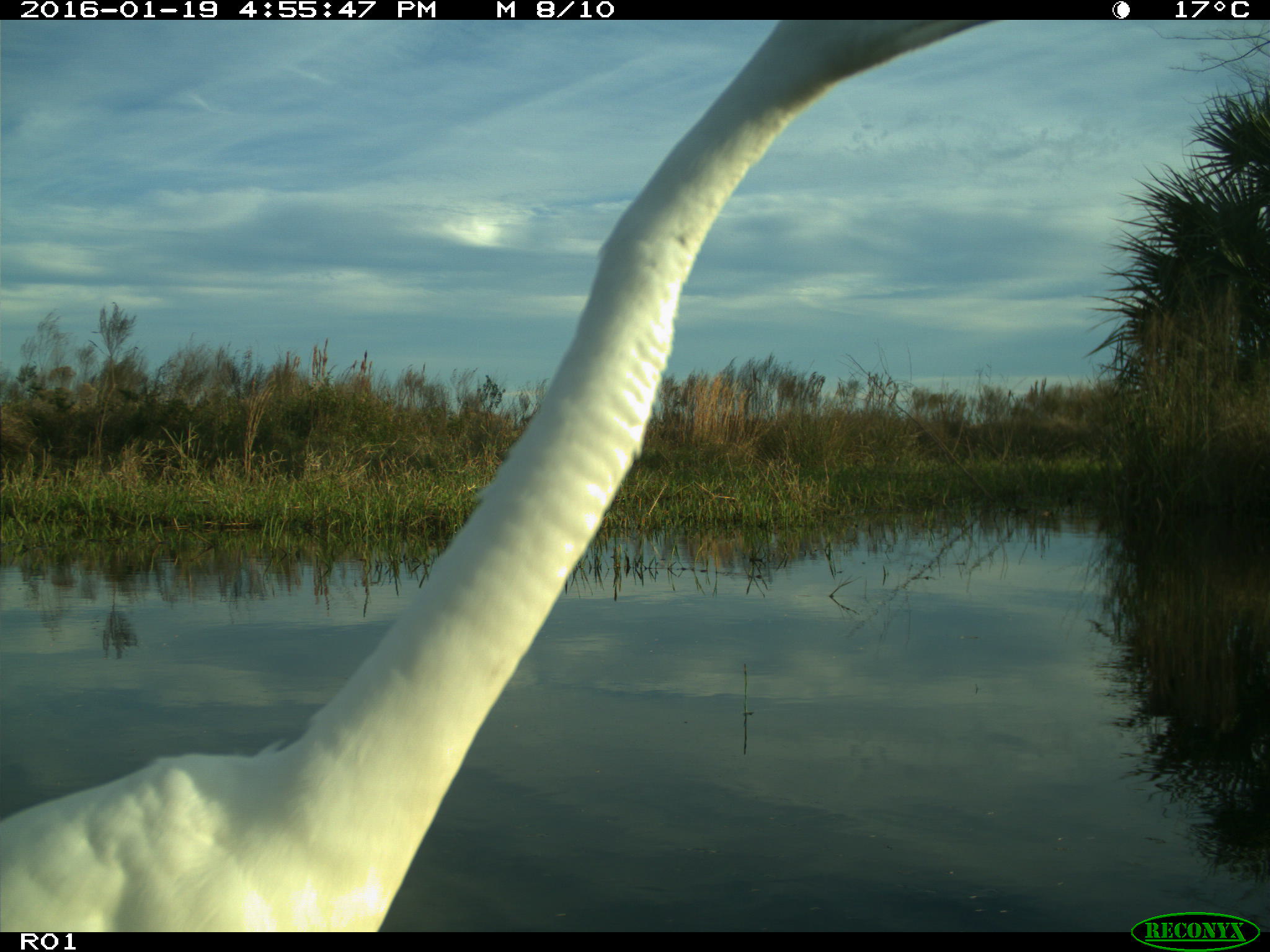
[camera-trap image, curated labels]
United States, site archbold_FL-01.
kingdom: Animalia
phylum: Chordata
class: Aves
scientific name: Aves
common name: birds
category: unidentified bird